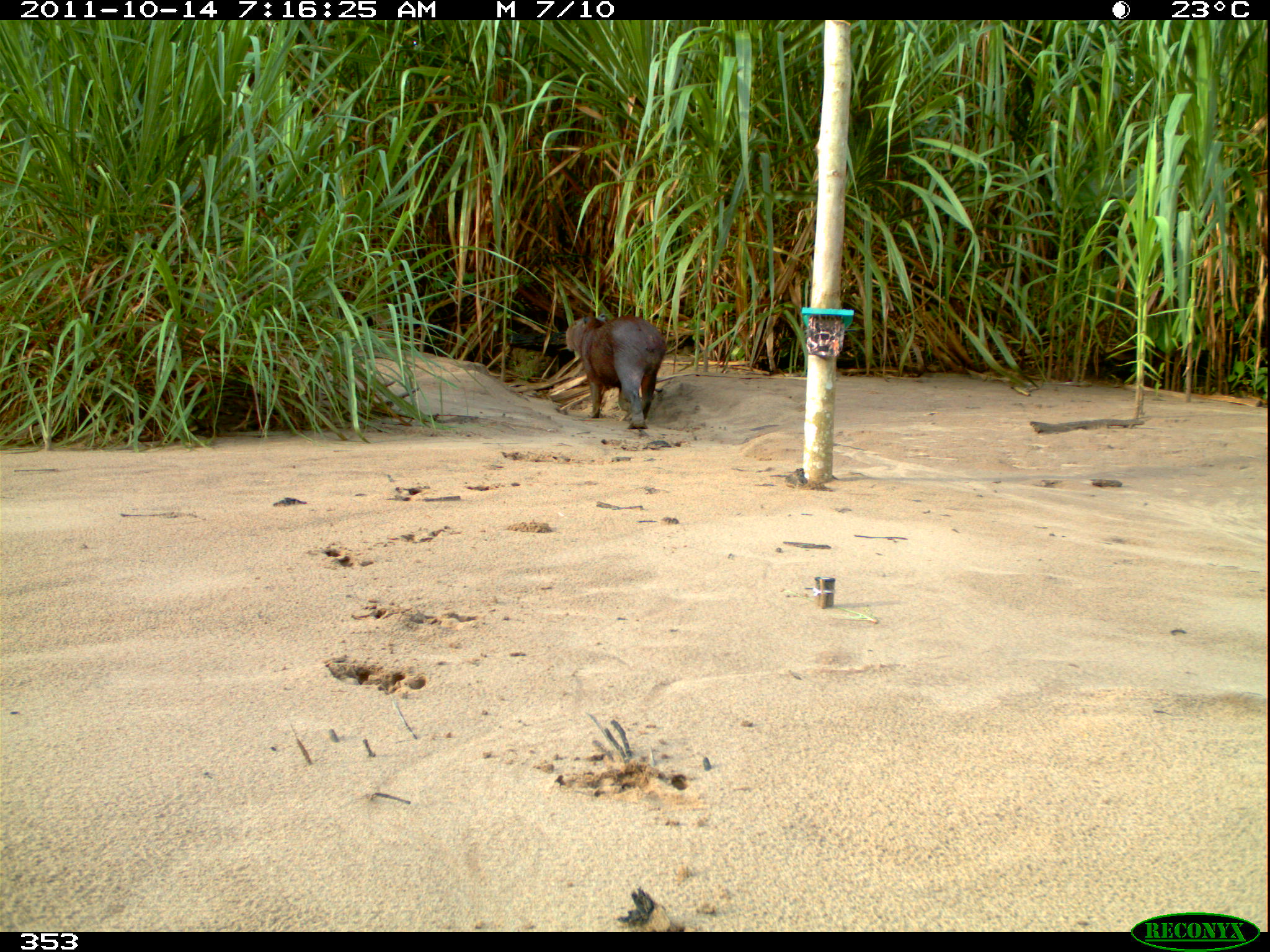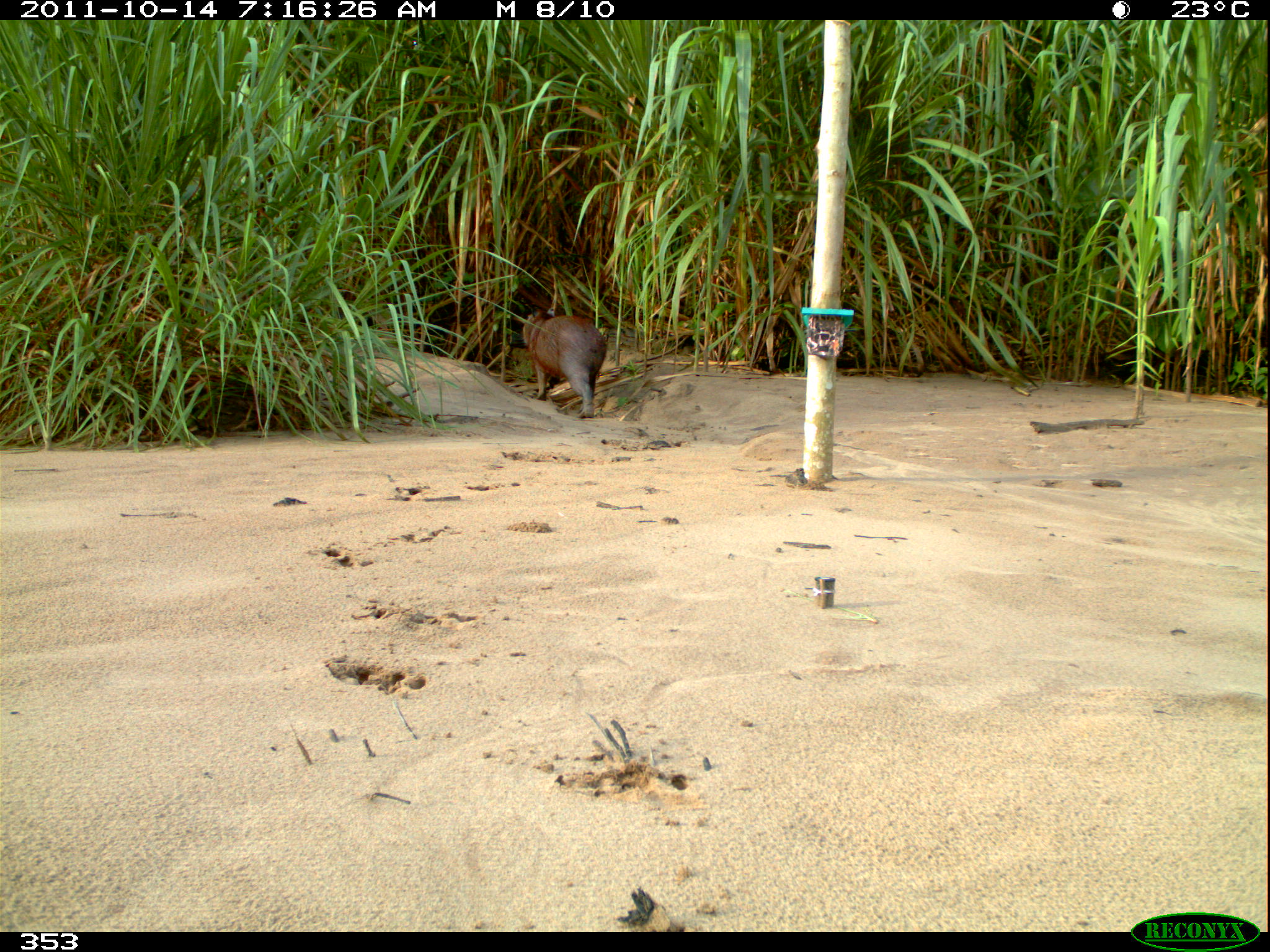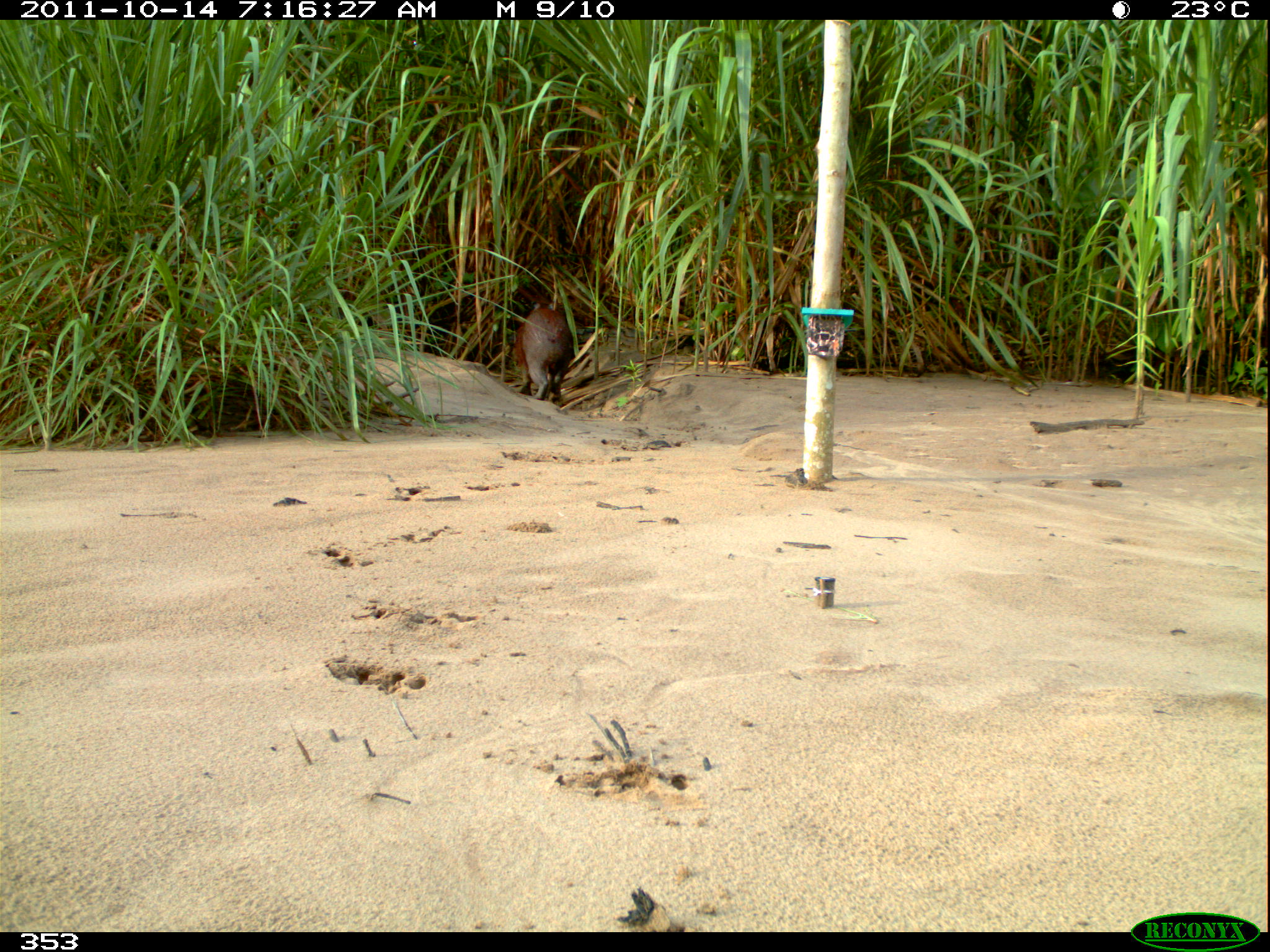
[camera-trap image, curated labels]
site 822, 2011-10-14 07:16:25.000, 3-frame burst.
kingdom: Animalia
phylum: Chordata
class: Mammalia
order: Rodentia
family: Caviidae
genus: Hydrochoerus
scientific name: Hydrochoerus hydrochaeris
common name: capybara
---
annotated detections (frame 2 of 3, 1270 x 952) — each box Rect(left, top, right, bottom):
hydrochoerus hydrochaeris: Rect(522, 306, 608, 418)